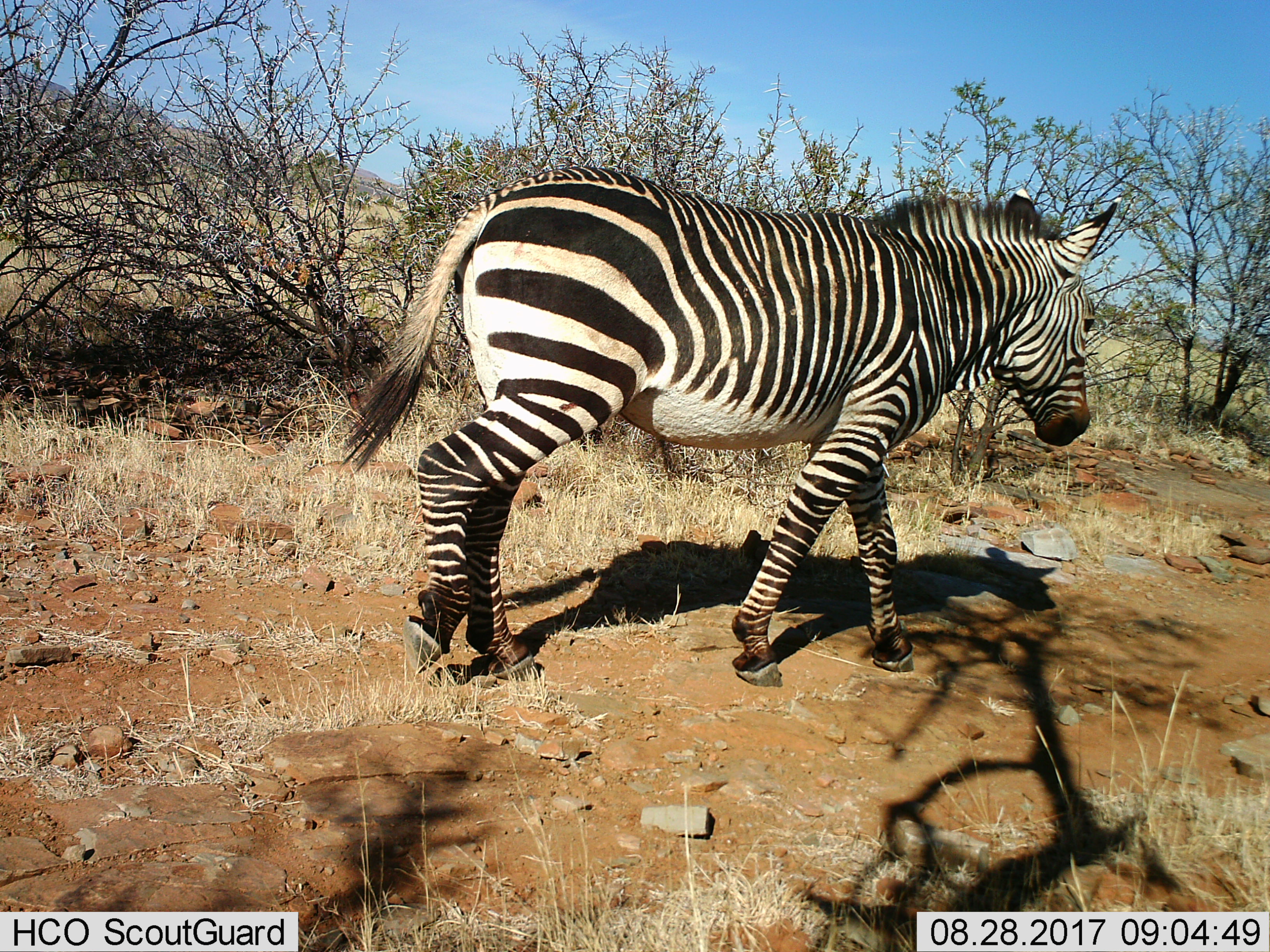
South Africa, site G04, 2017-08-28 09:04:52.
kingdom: Animalia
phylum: Chordata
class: Mammalia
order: Perissodactyla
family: Equidae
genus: Equus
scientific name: Equus zebra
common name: mountain zebra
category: zebramountain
Zebramountain (mountain zebra) (Equus zebra), count 1. Behavior (volunteer vote fractions): standing 10%, resting 0%, moving 90%, interacting 0%. Young present (vote fraction): 0%. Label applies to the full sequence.